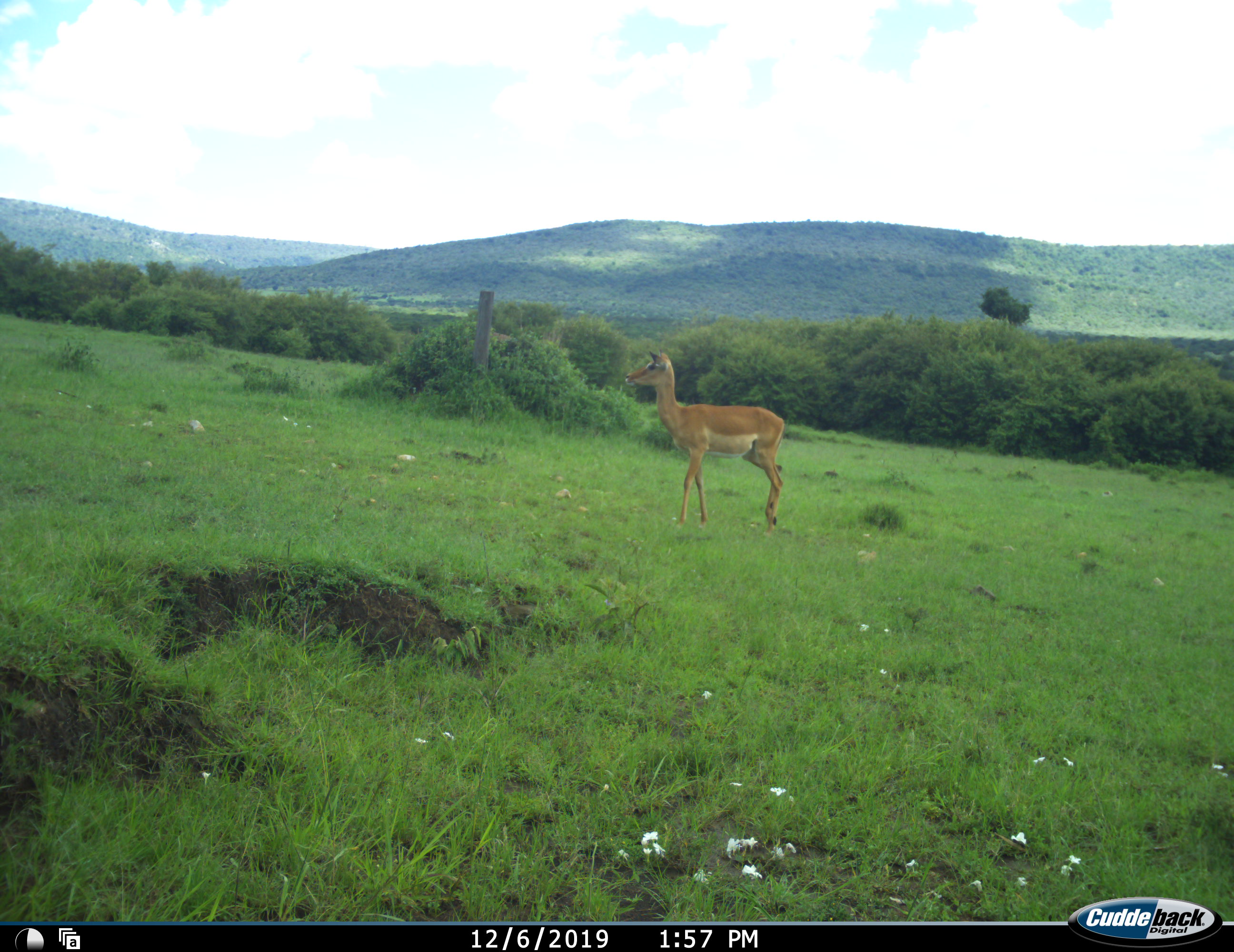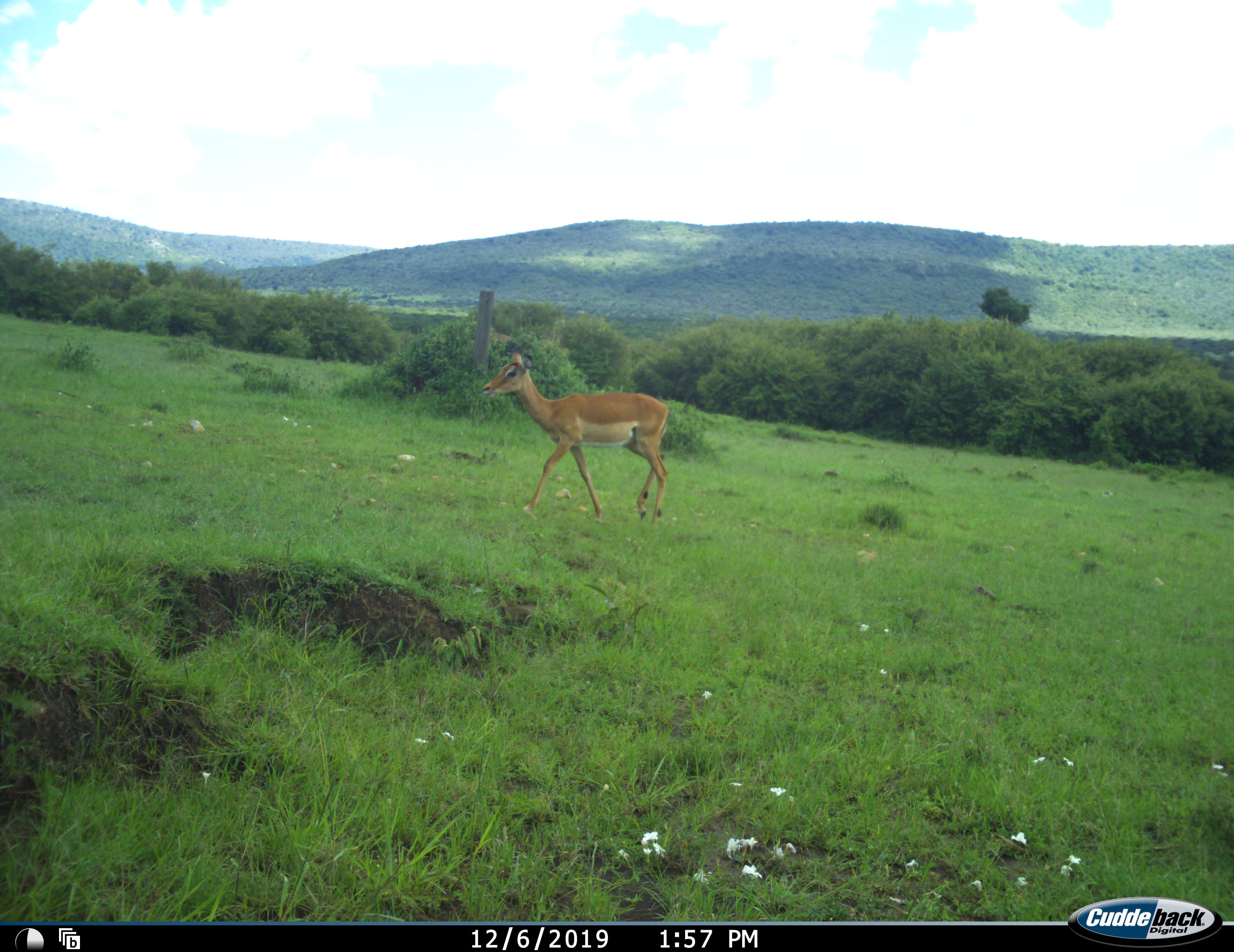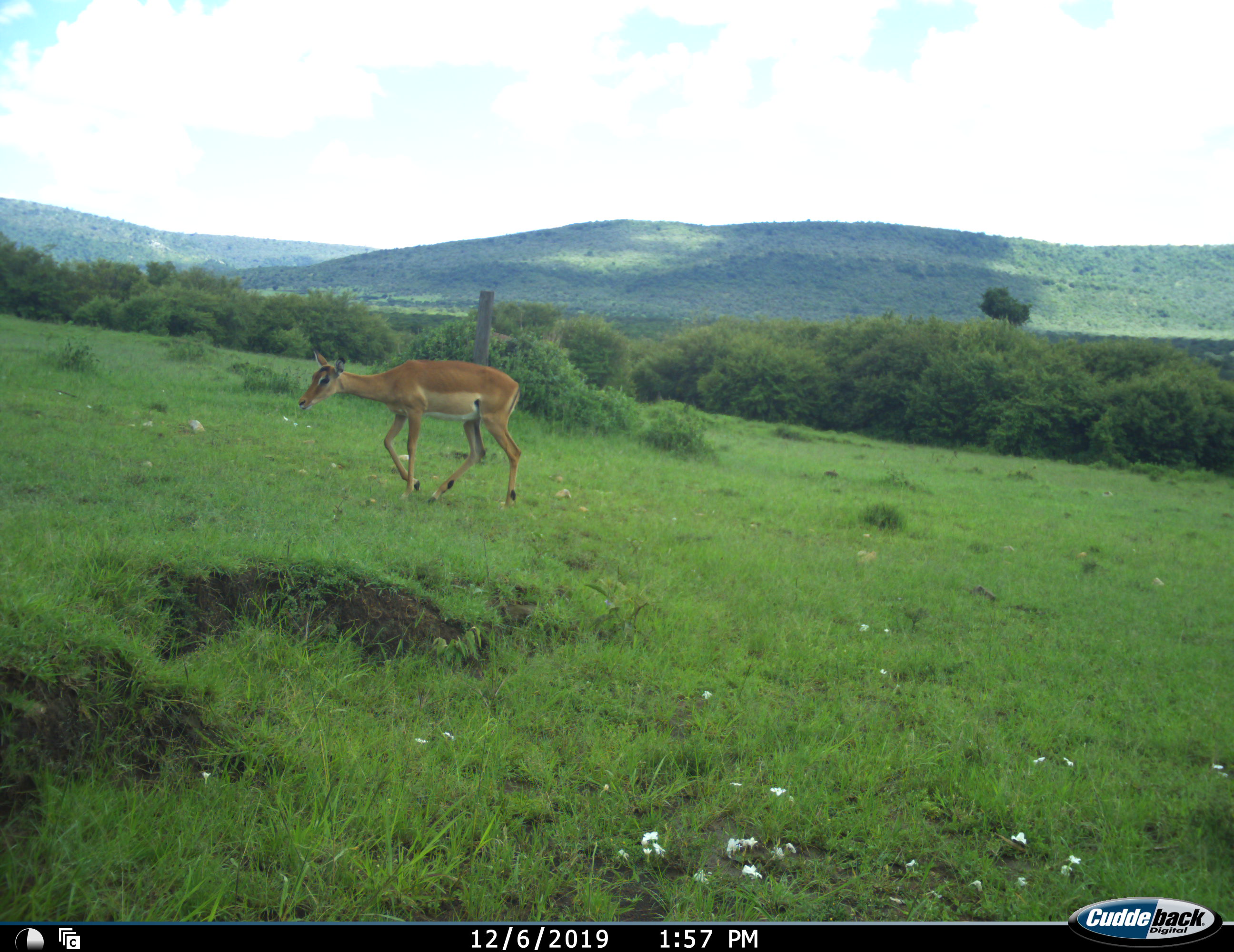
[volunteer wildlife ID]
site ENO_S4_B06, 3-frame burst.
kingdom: Animalia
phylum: Chordata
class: Mammalia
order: Artiodactyla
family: Bovidae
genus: Aepyceros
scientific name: Aepyceros melampus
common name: impala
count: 1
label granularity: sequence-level